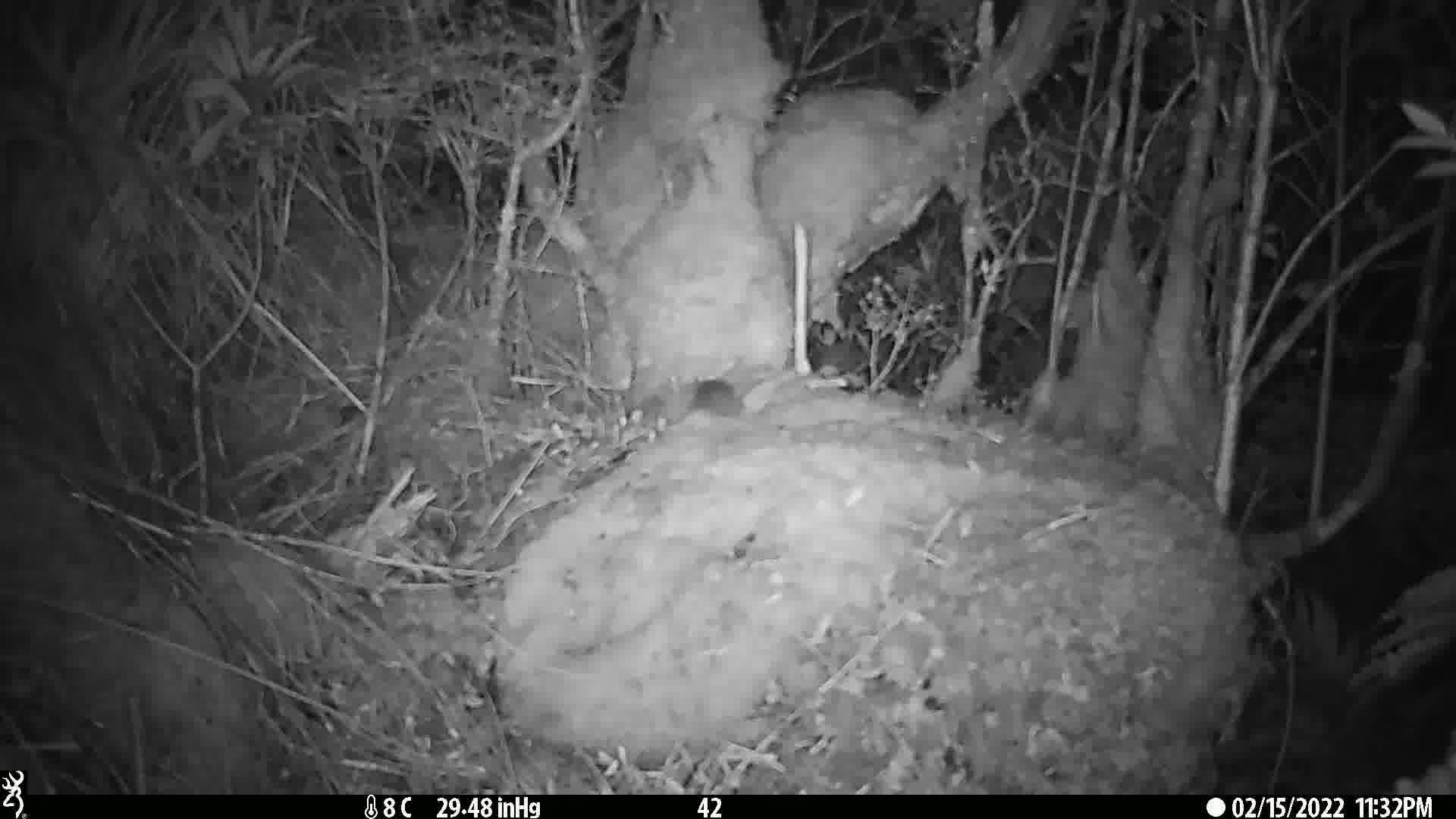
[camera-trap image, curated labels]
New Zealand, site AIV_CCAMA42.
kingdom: Animalia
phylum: Chordata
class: Mammalia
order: Rodentia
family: Muridae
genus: Mus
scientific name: Mus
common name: mouse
Mouse (Mus).